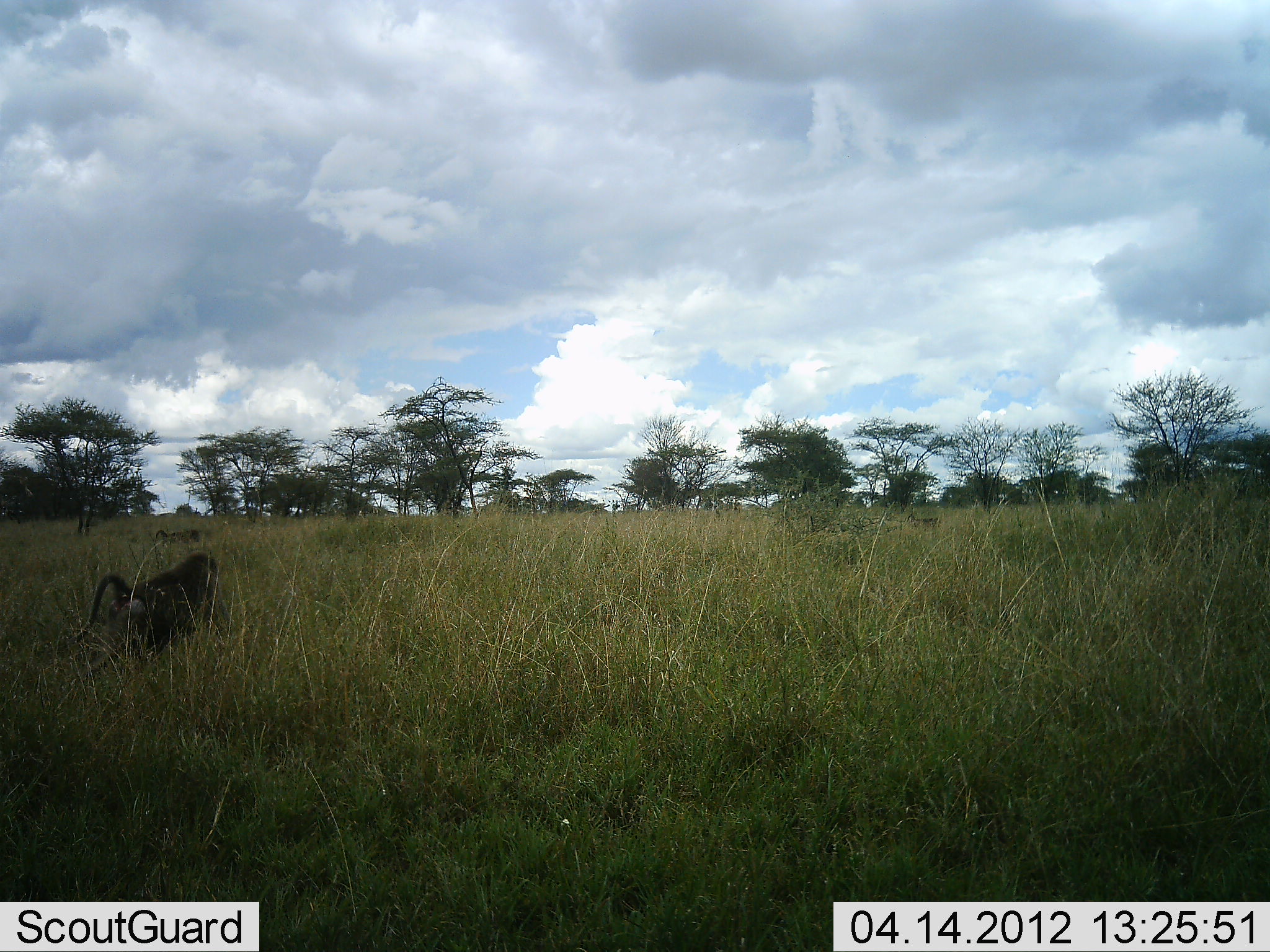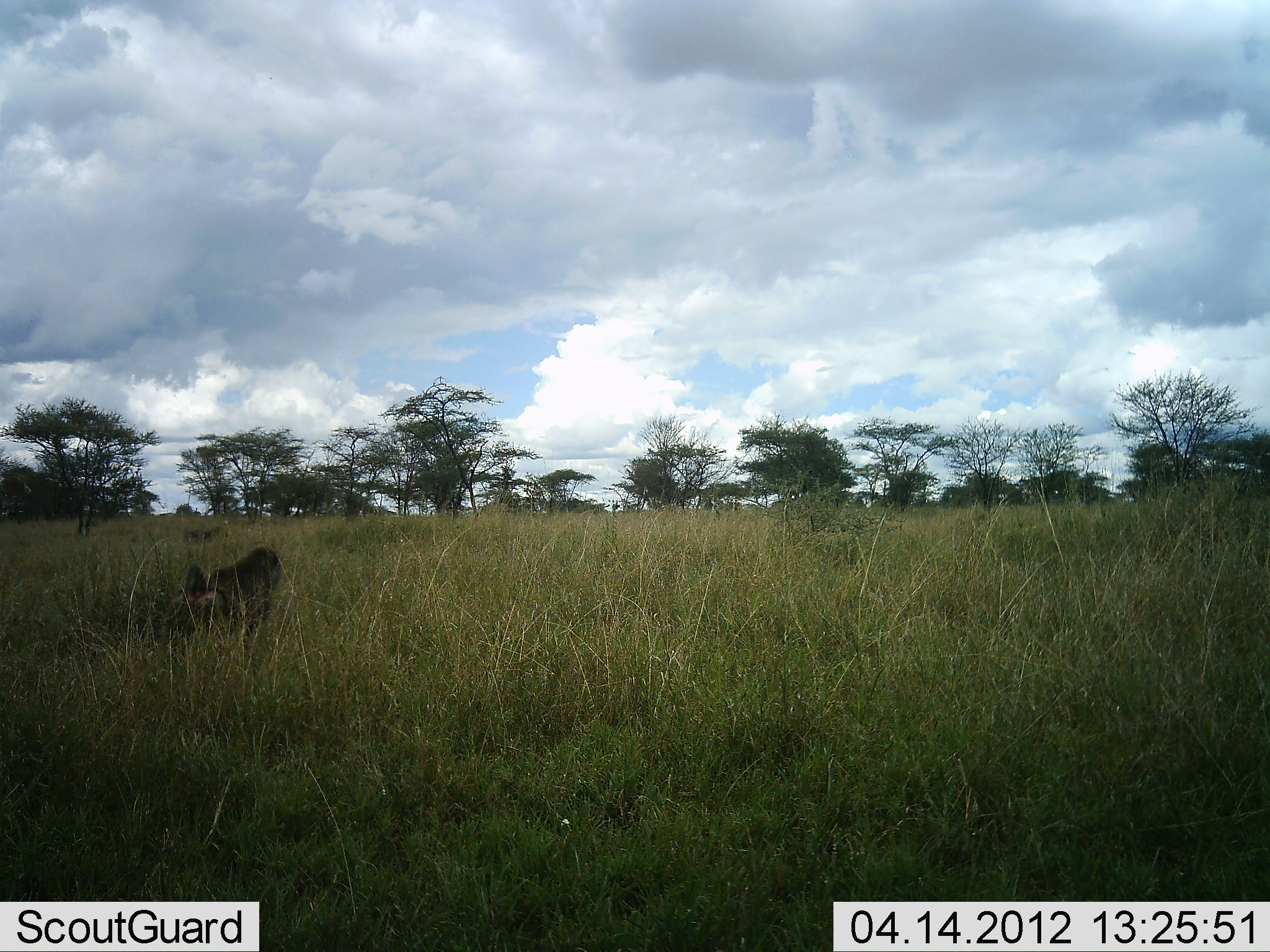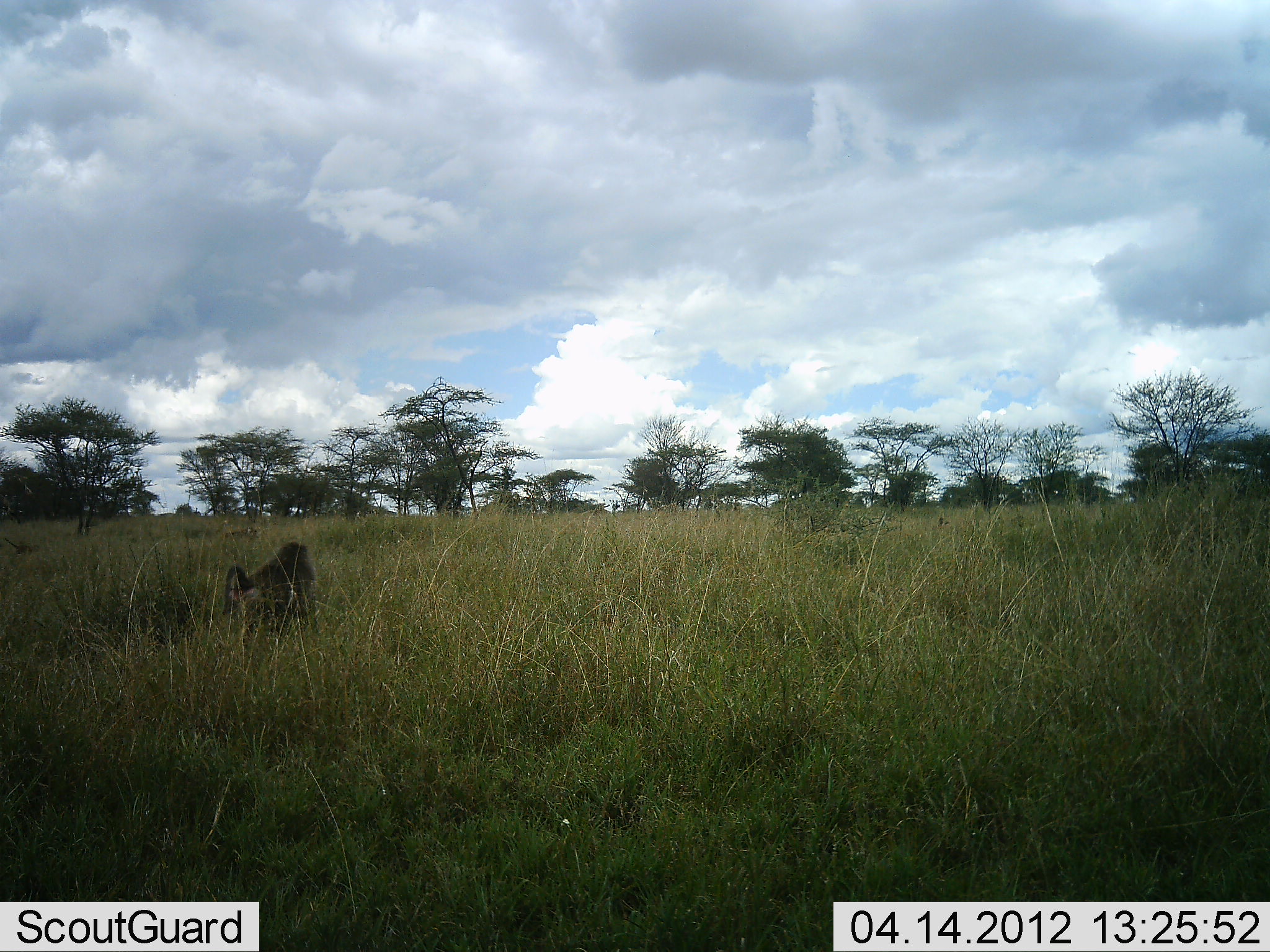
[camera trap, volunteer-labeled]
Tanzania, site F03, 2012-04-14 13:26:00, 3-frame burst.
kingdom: Animalia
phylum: Chordata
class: Mammalia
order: Primates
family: Cercopithecidae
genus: Papio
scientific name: Papio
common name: baboon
Baboon (Papio), count 4. Behavior (volunteer vote fractions): standing 0%, resting 0%, moving 100%, interacting 0%. Young present (vote fraction): 0%. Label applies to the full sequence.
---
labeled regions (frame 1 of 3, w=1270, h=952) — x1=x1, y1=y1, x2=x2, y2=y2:
animal: x1=66, y1=550, x2=233, y2=688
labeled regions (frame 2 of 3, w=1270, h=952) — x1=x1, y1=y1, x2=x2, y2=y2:
animal: x1=160, y1=544, x2=285, y2=659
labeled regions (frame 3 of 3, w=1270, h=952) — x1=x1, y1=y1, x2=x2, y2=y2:
animal: x1=216, y1=539, x2=320, y2=648